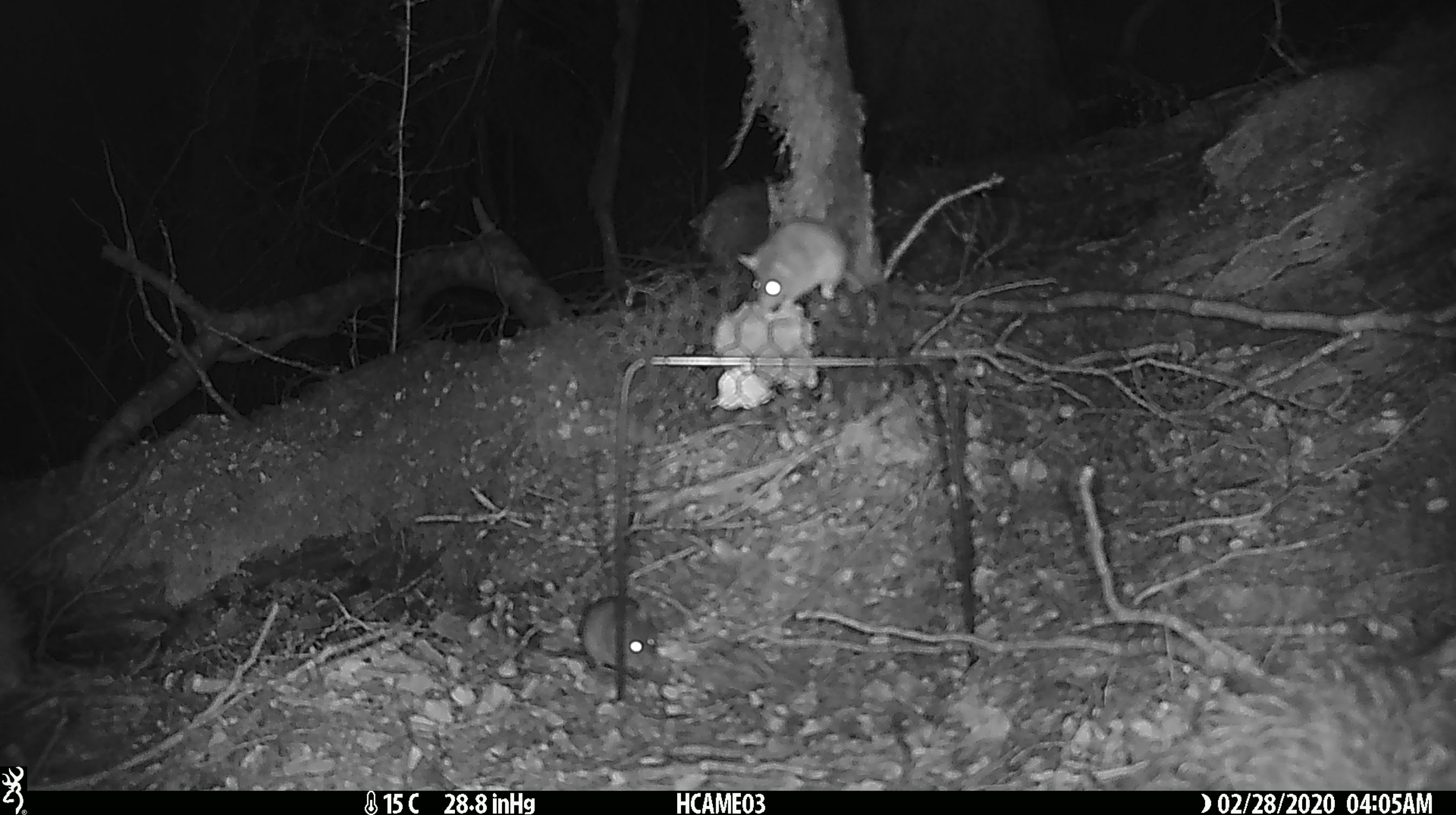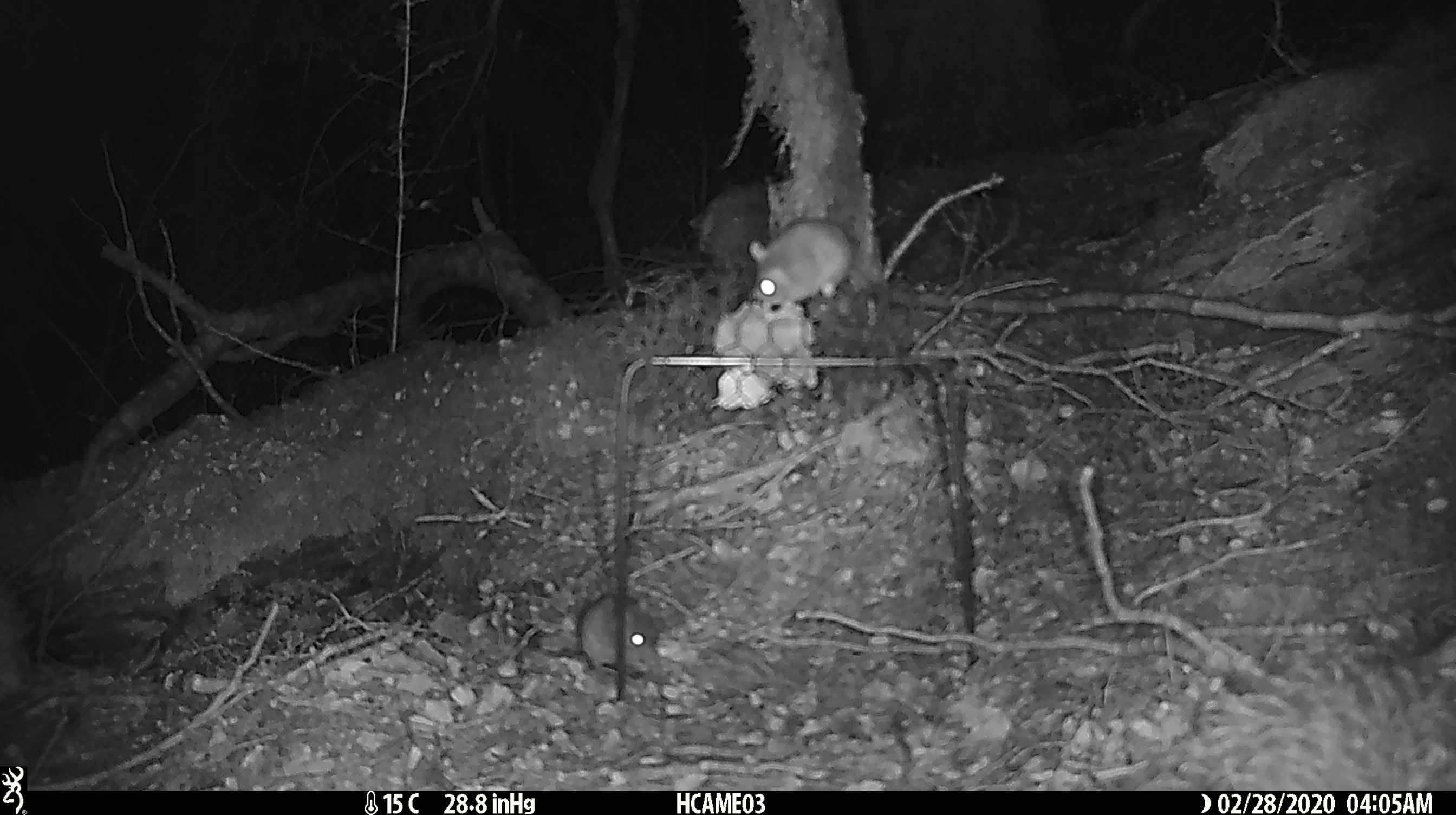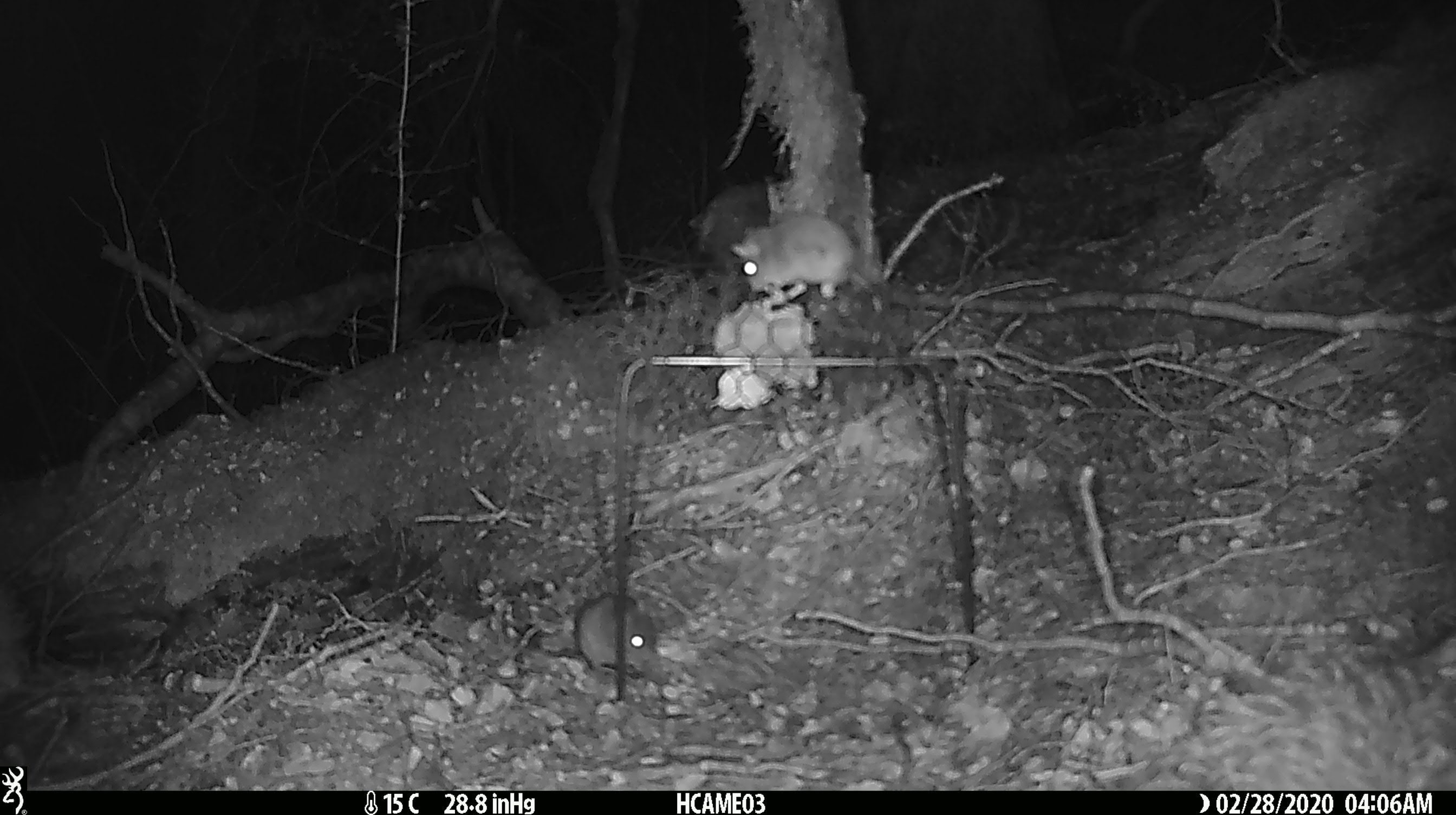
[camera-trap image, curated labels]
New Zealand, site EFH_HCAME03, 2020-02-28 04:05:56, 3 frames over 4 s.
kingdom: Animalia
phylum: Chordata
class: Mammalia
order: Rodentia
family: Muridae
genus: Mus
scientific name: Mus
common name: mouse